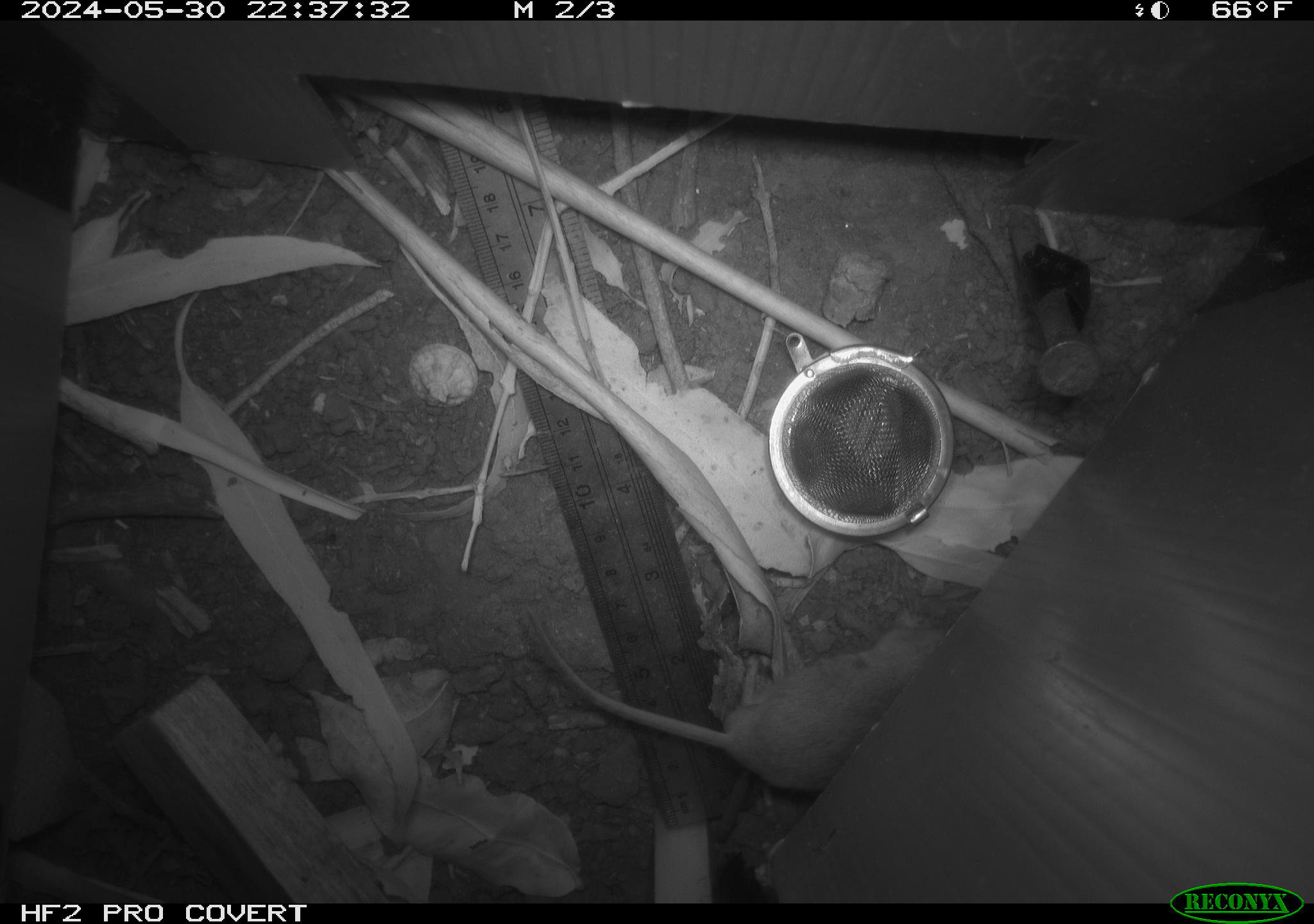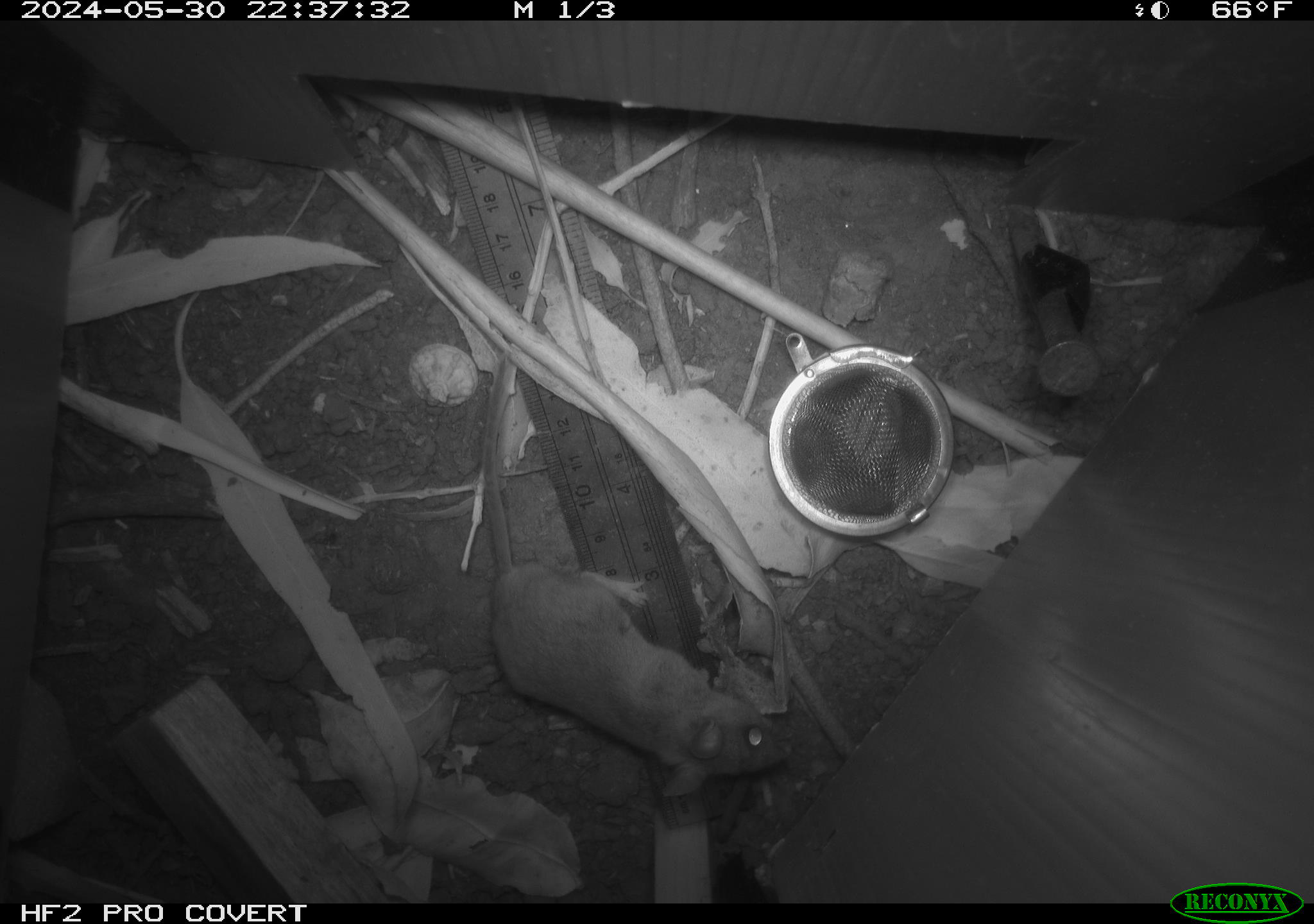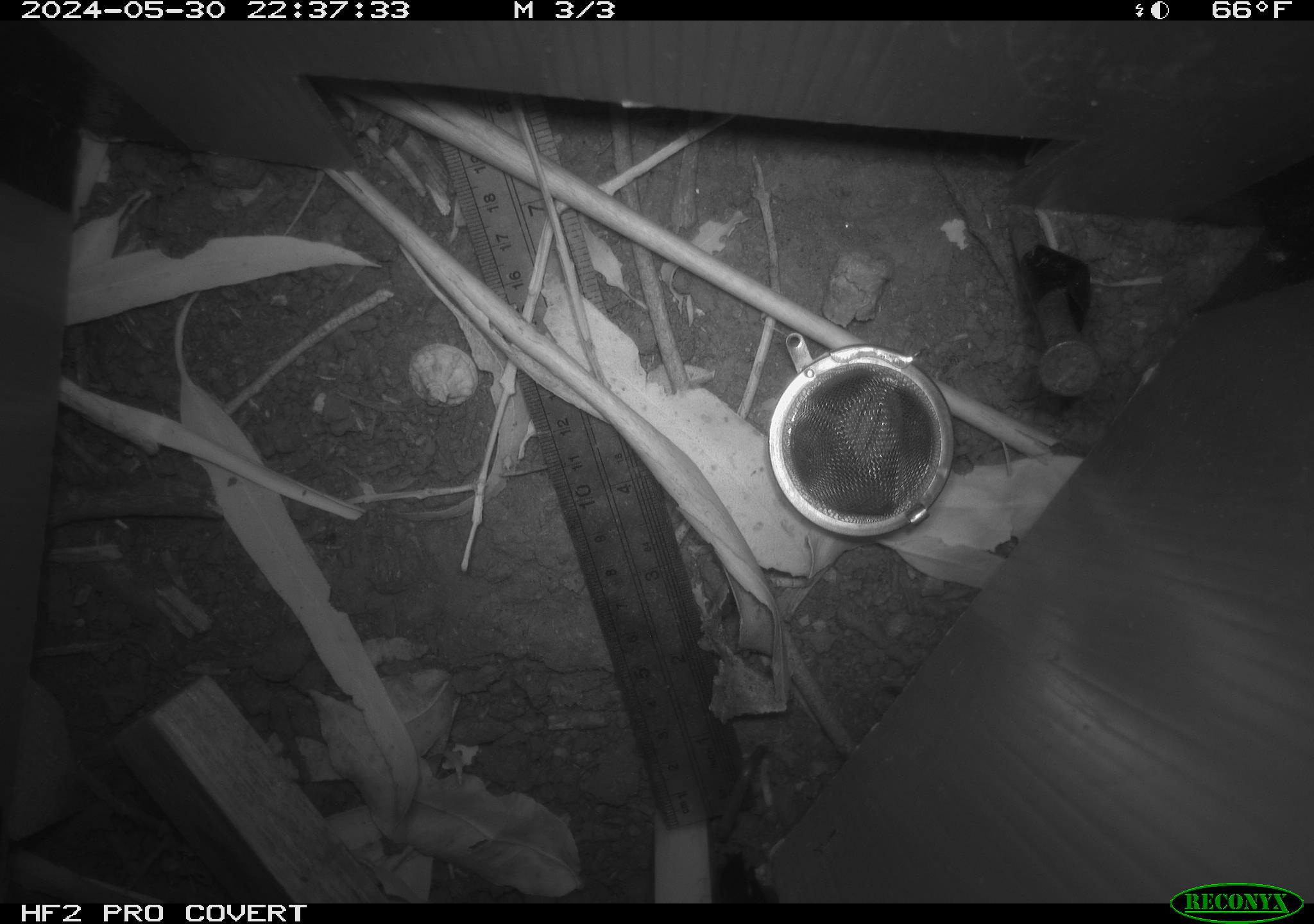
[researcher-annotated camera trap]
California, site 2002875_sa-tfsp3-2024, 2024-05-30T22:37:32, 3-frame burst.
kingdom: Animalia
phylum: Chordata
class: Mammalia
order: Rodentia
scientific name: Rodentia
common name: mouse species